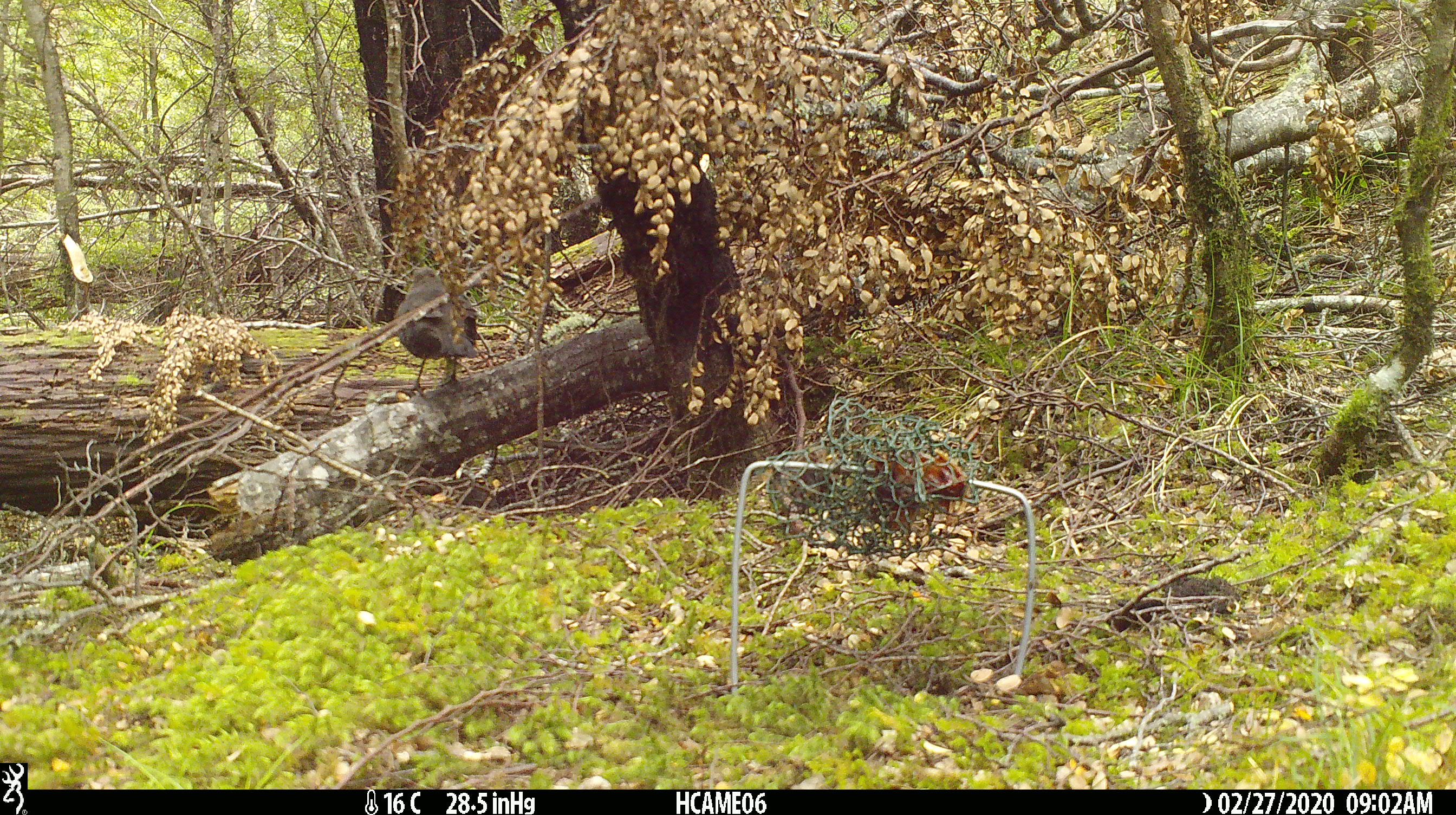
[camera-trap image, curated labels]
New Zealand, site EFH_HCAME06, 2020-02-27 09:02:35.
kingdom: Animalia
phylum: Chordata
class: Aves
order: Passeriformes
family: Turdidae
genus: Turdus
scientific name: Turdus merula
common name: eurasian blackbird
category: blackbird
Blackbird (eurasian blackbird) (Turdus merula).